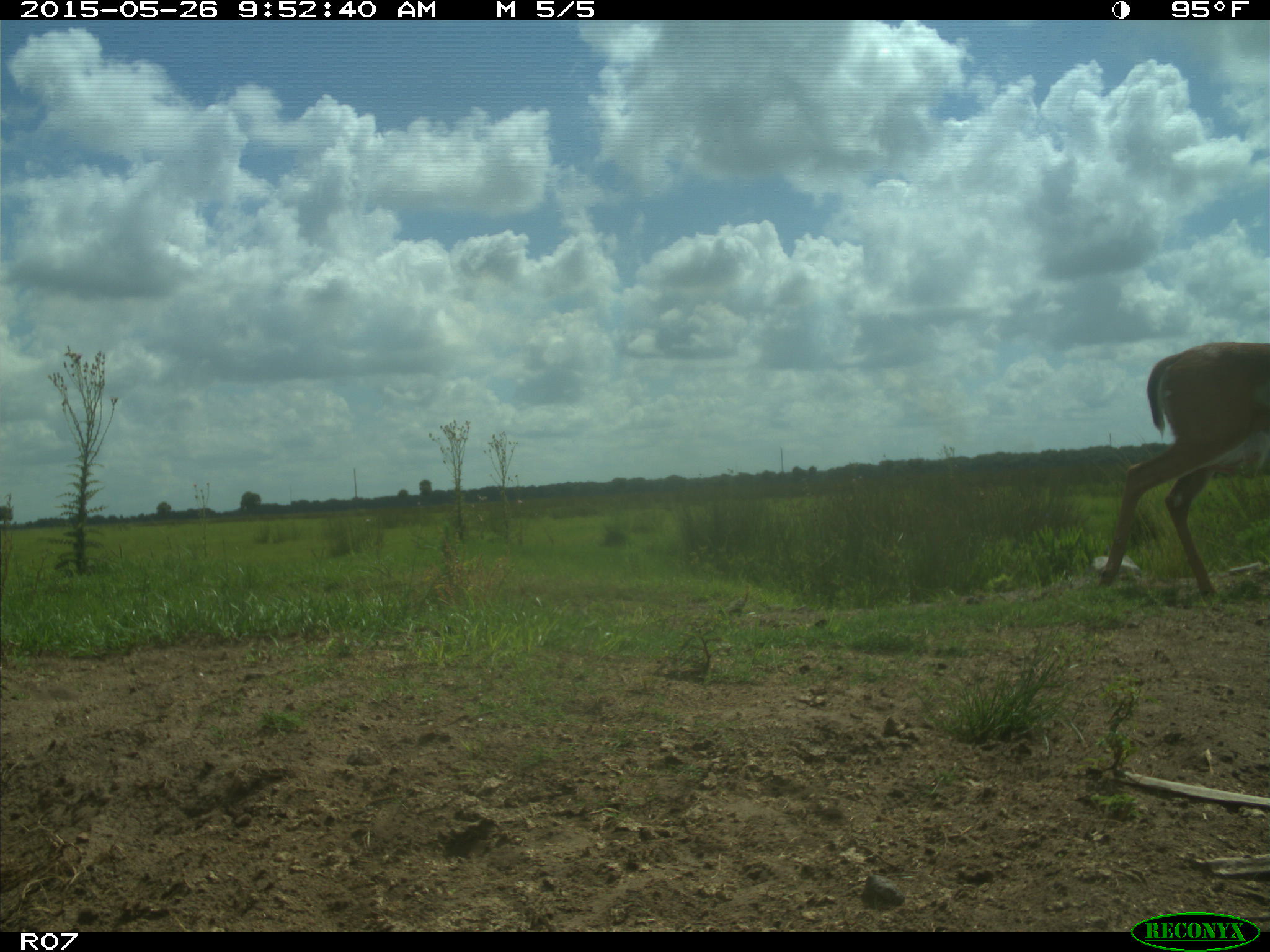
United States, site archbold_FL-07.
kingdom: Animalia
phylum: Chordata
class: Mammalia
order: Artiodactyla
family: Cervidae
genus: Odocoileus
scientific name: Odocoileus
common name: deer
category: unidentified deer